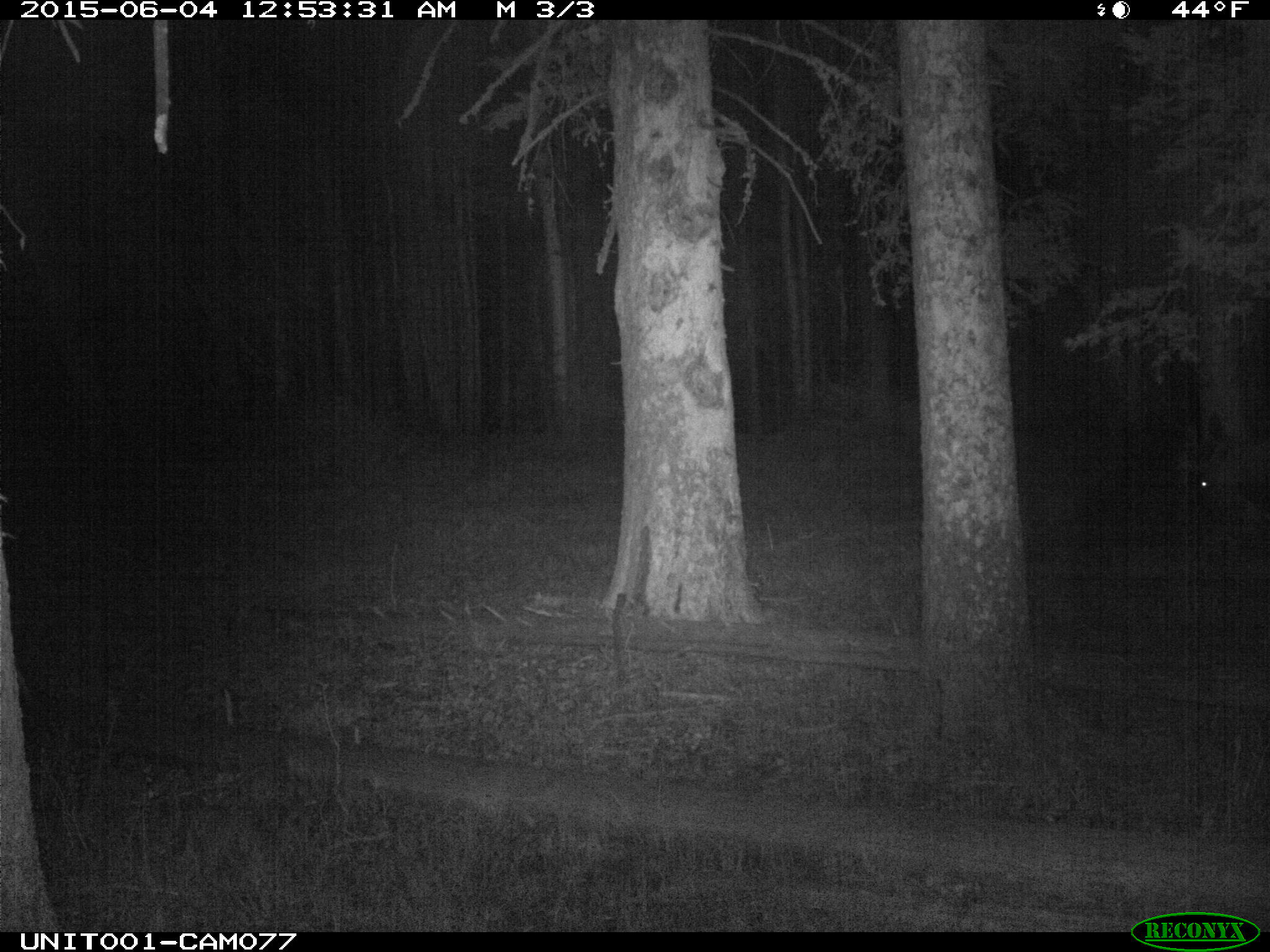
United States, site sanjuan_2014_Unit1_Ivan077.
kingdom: Animalia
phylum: Chordata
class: Mammalia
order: Artiodactyla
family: Cervidae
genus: Cervus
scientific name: Cervus elaphus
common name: red deer